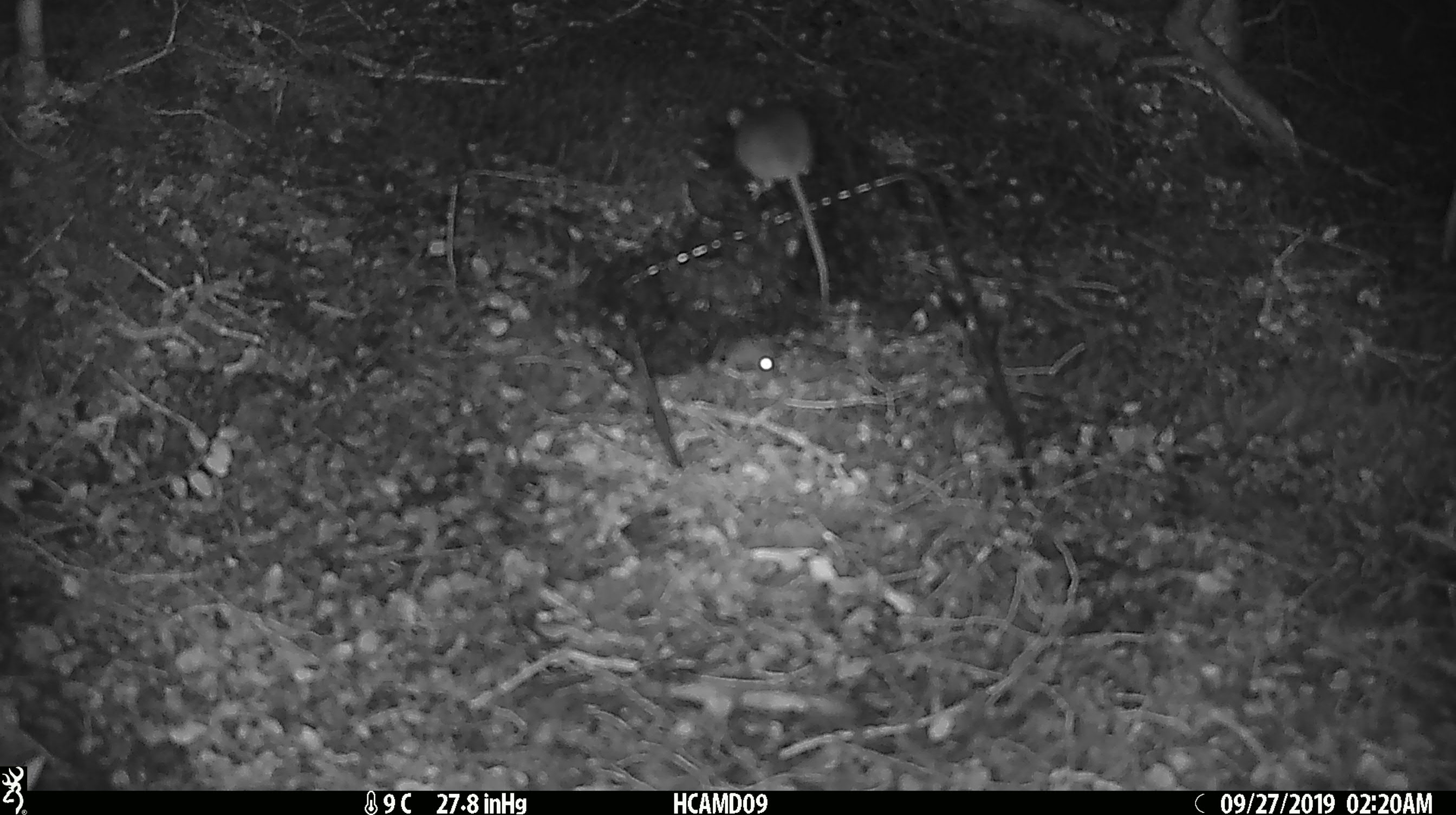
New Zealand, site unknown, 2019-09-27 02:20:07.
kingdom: Animalia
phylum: Chordata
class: Mammalia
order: Rodentia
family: Muridae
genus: Mus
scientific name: Mus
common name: mouse